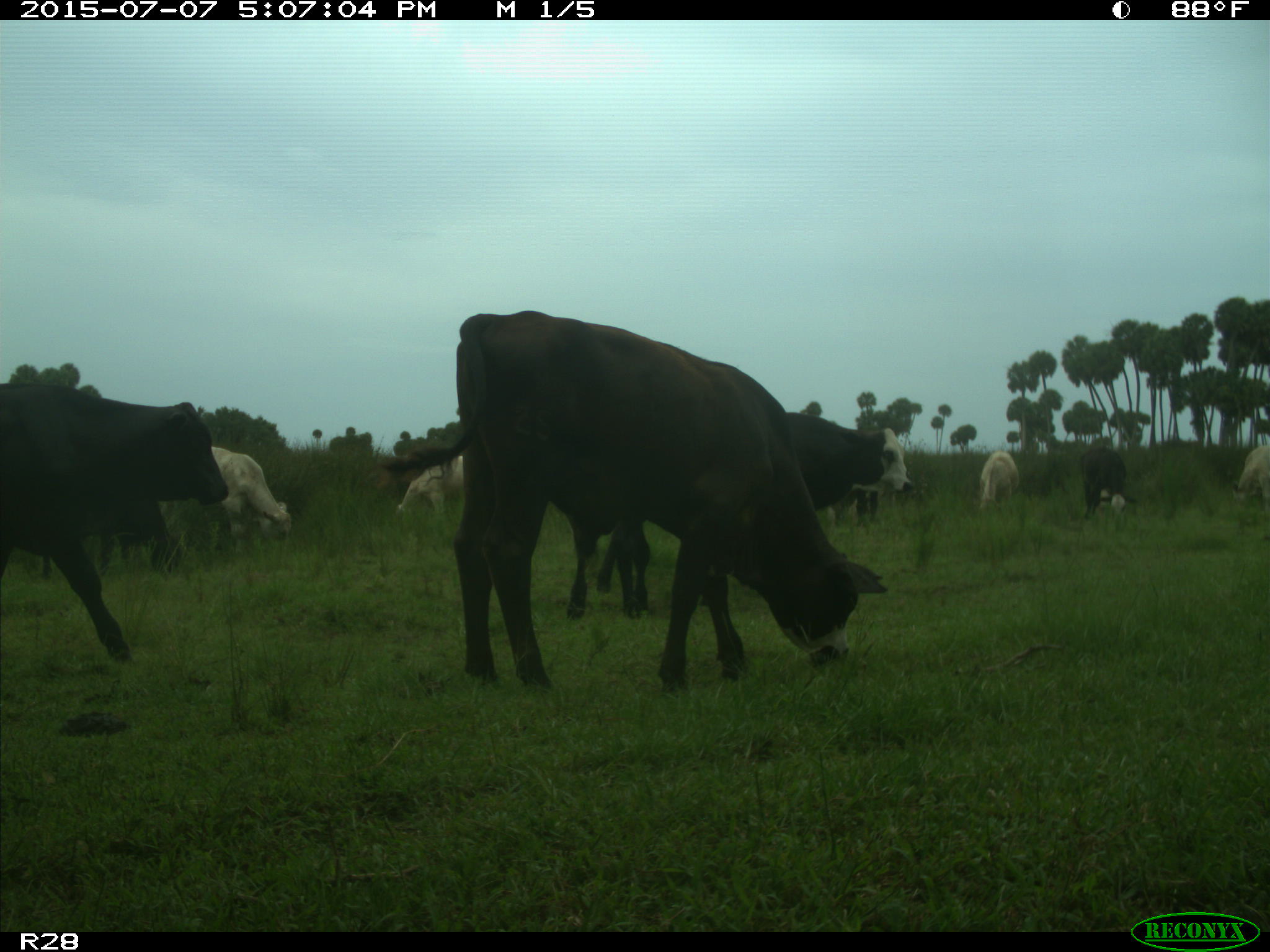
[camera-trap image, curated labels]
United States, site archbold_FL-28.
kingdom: Animalia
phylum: Chordata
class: Mammalia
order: Artiodactyla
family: Bovidae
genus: Bos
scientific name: Bos taurus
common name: domestic cow